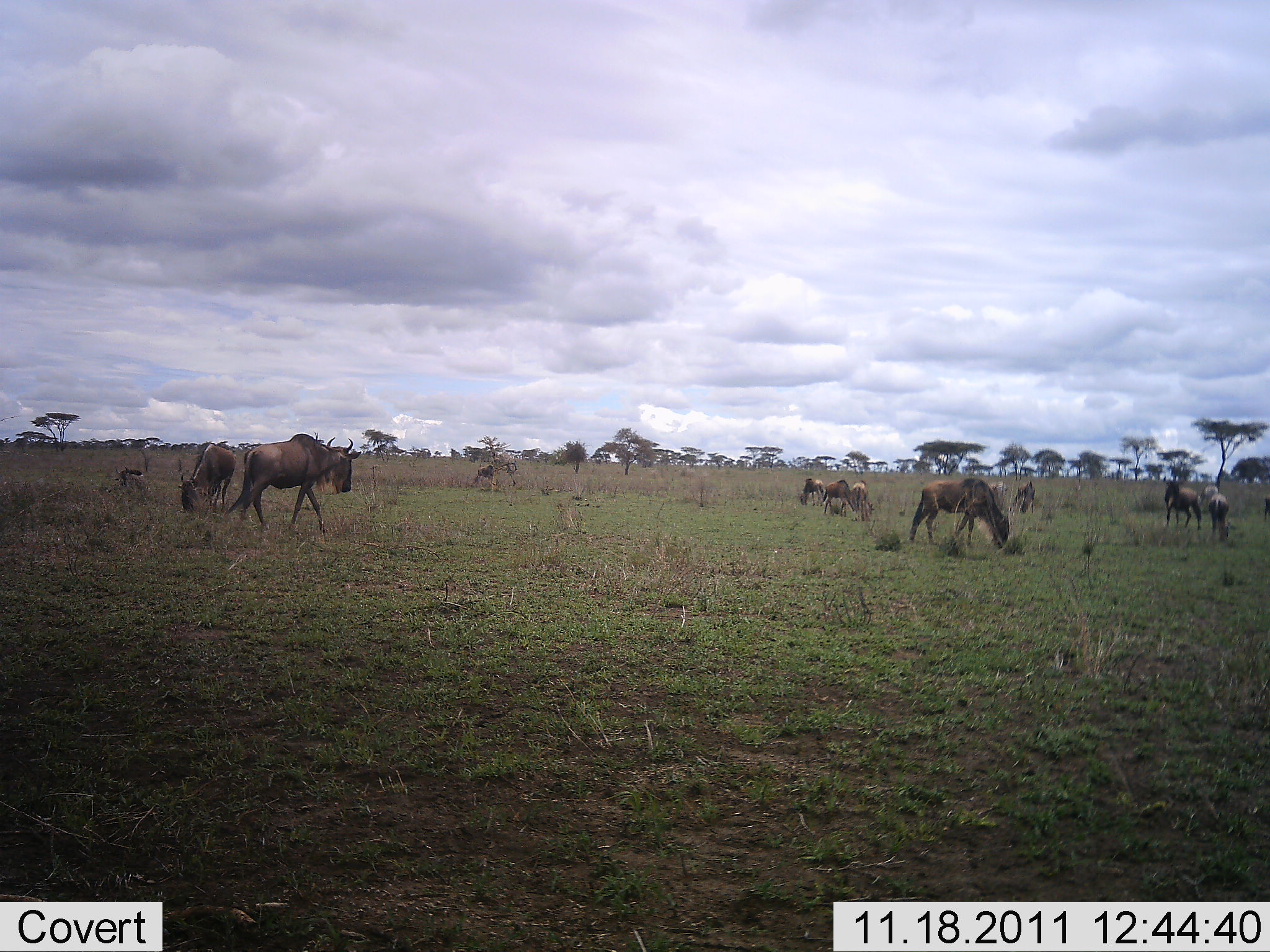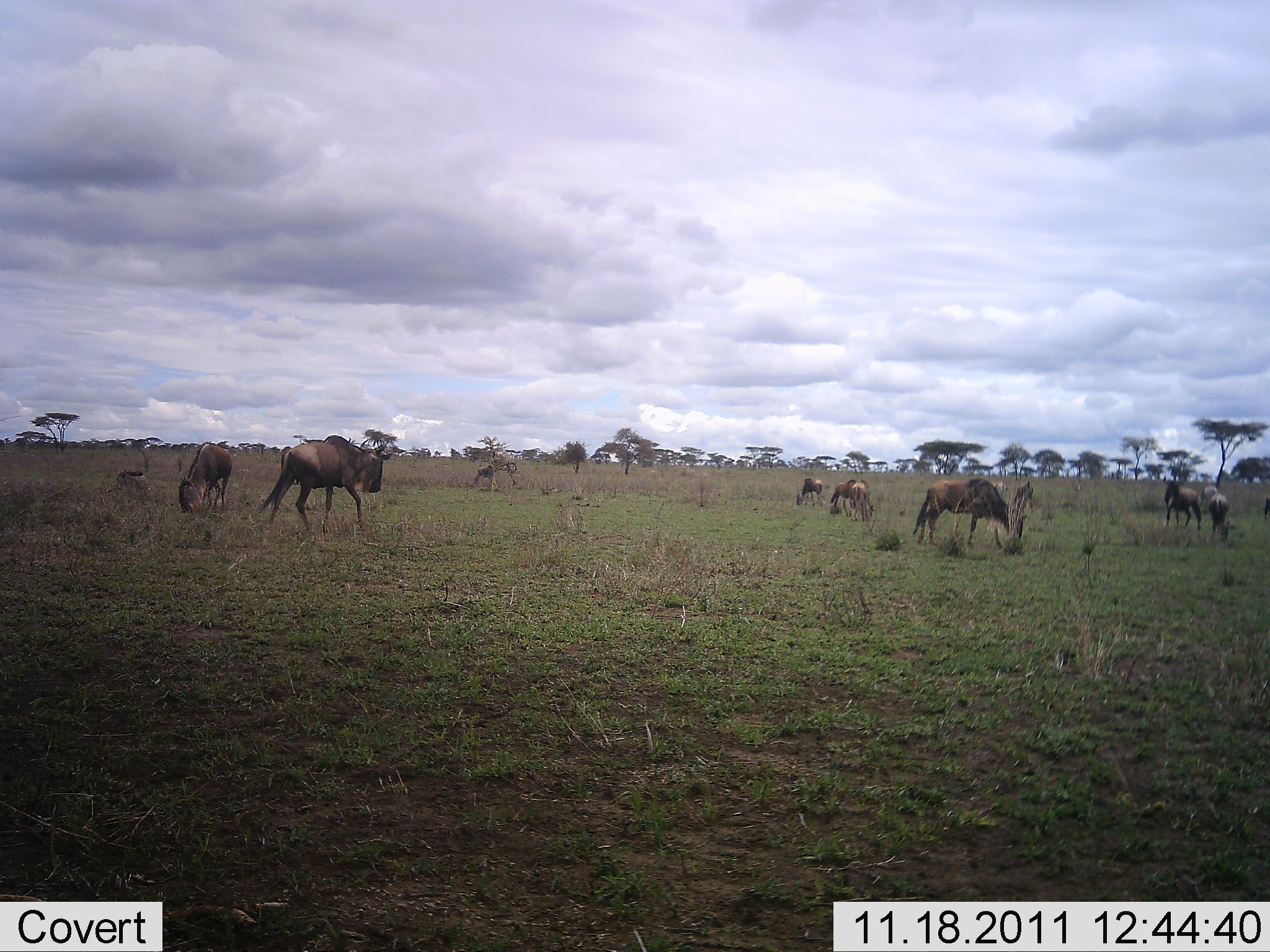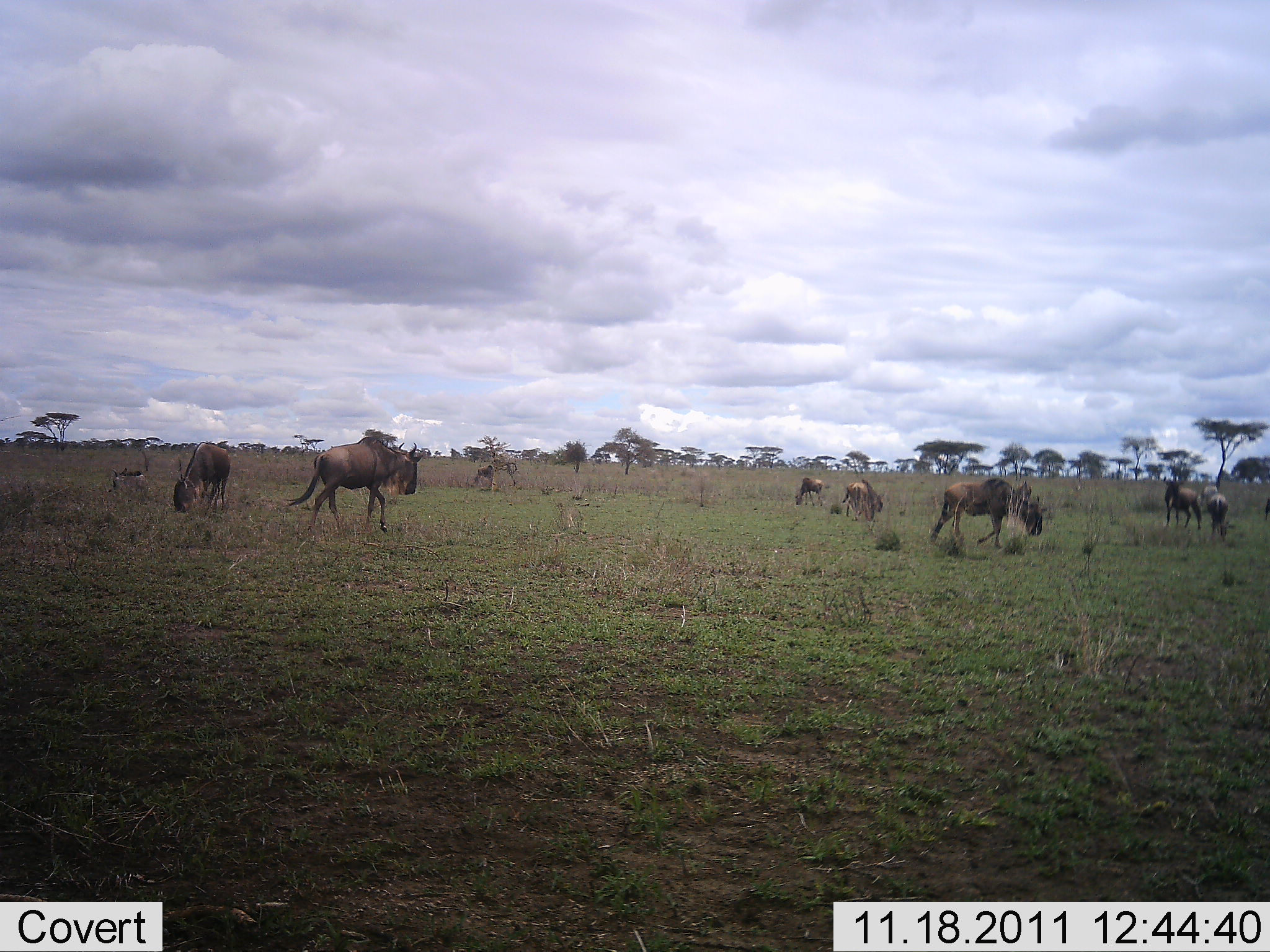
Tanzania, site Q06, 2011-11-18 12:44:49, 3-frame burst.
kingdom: Animalia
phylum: Chordata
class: Mammalia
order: Artiodactyla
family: Bovidae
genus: Connochaetes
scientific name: Connochaetes taurinus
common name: blue wildebeest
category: wildebeest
Wildebeest (blue wildebeest) (Connochaetes taurinus), count 9. Behavior (volunteer vote fractions): standing 9%, resting 0%, moving 55%, interacting 0%. Young present (vote fraction): 0%. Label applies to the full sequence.